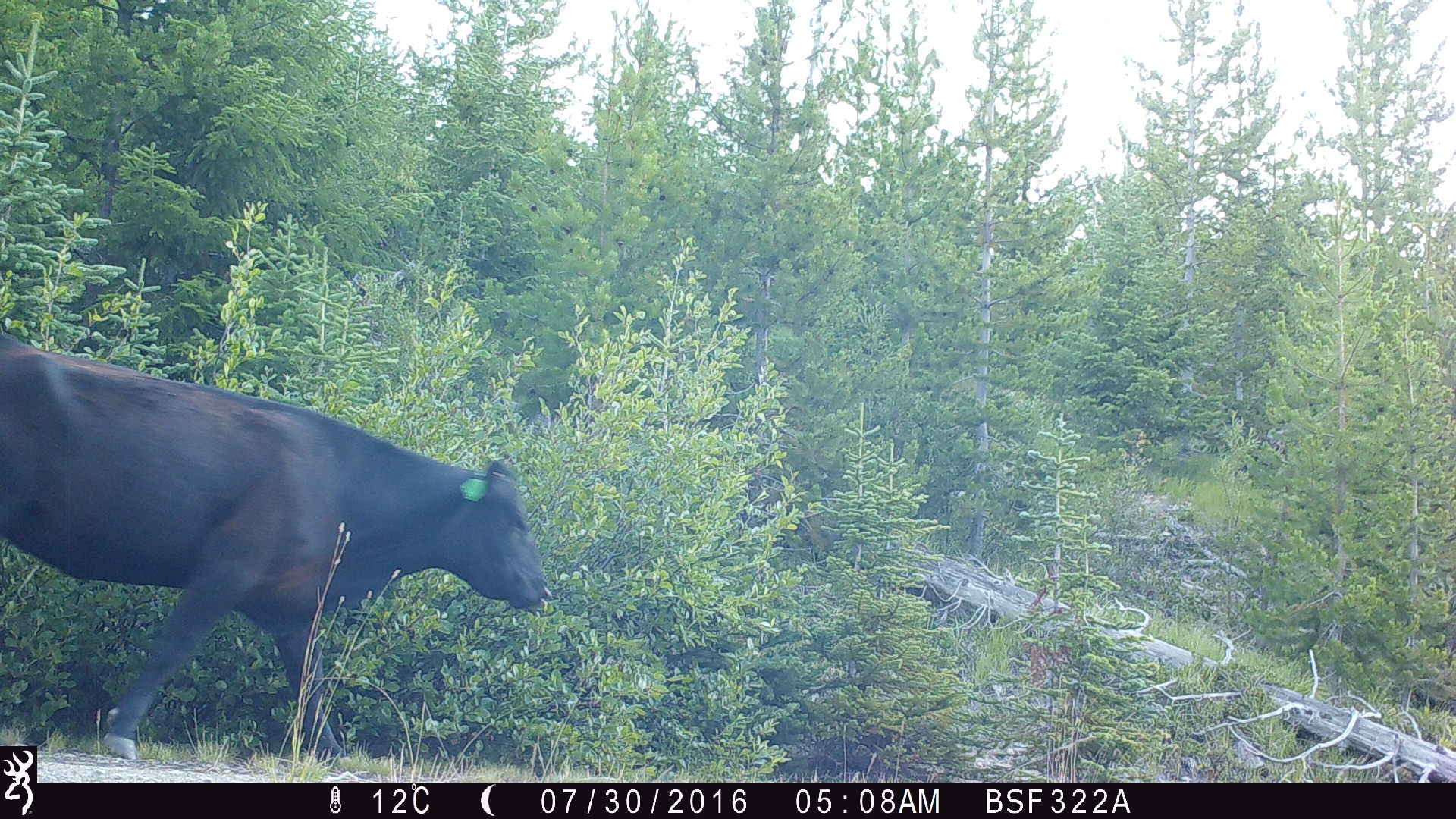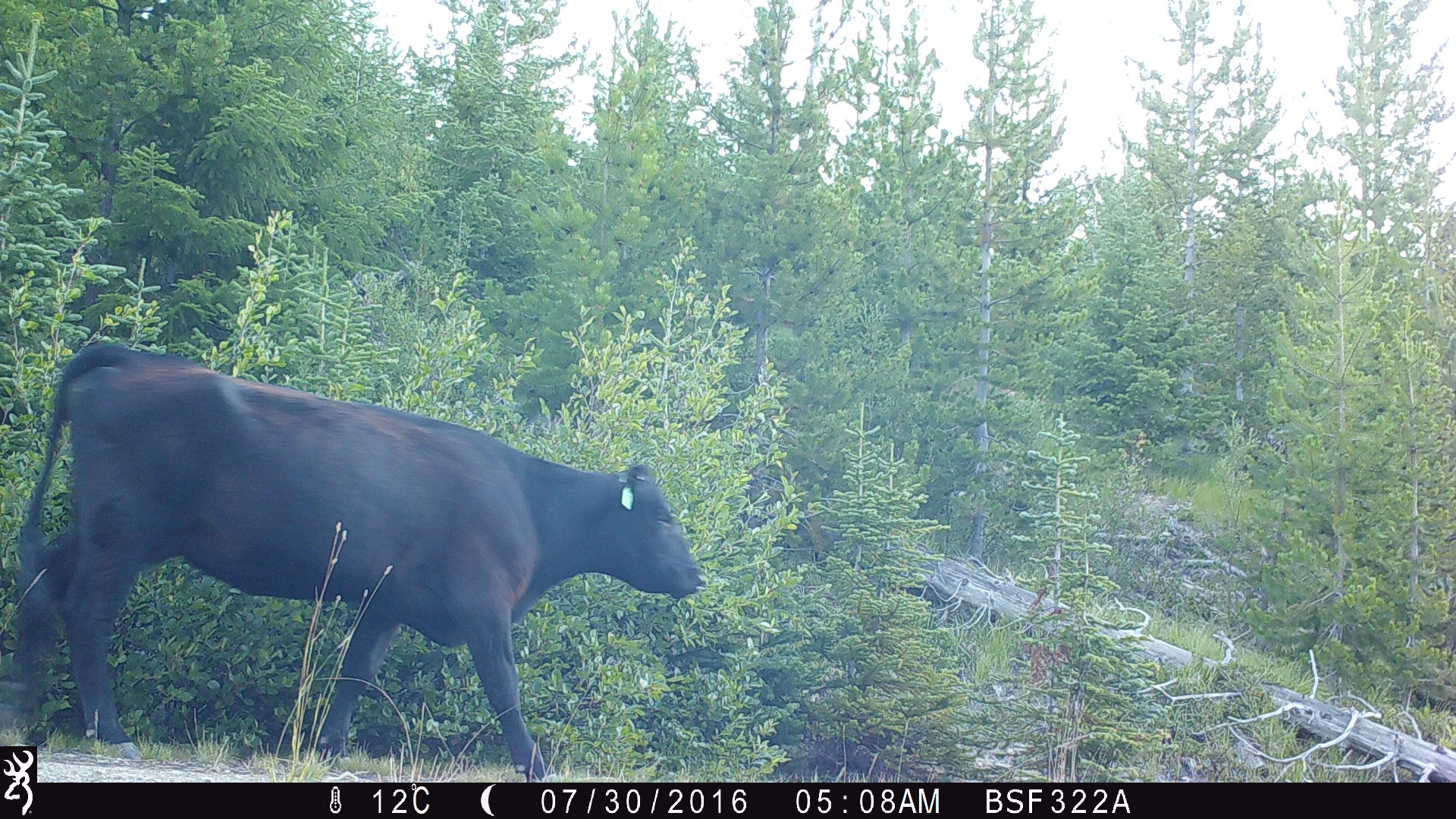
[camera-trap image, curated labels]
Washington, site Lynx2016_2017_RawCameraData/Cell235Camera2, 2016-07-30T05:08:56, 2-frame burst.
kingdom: Animalia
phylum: Chordata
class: Mammalia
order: Artiodactyla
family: Bovidae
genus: Bos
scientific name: Bos taurus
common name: domestic cattle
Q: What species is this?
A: Domestic cattle (Bos taurus).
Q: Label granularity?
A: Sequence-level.